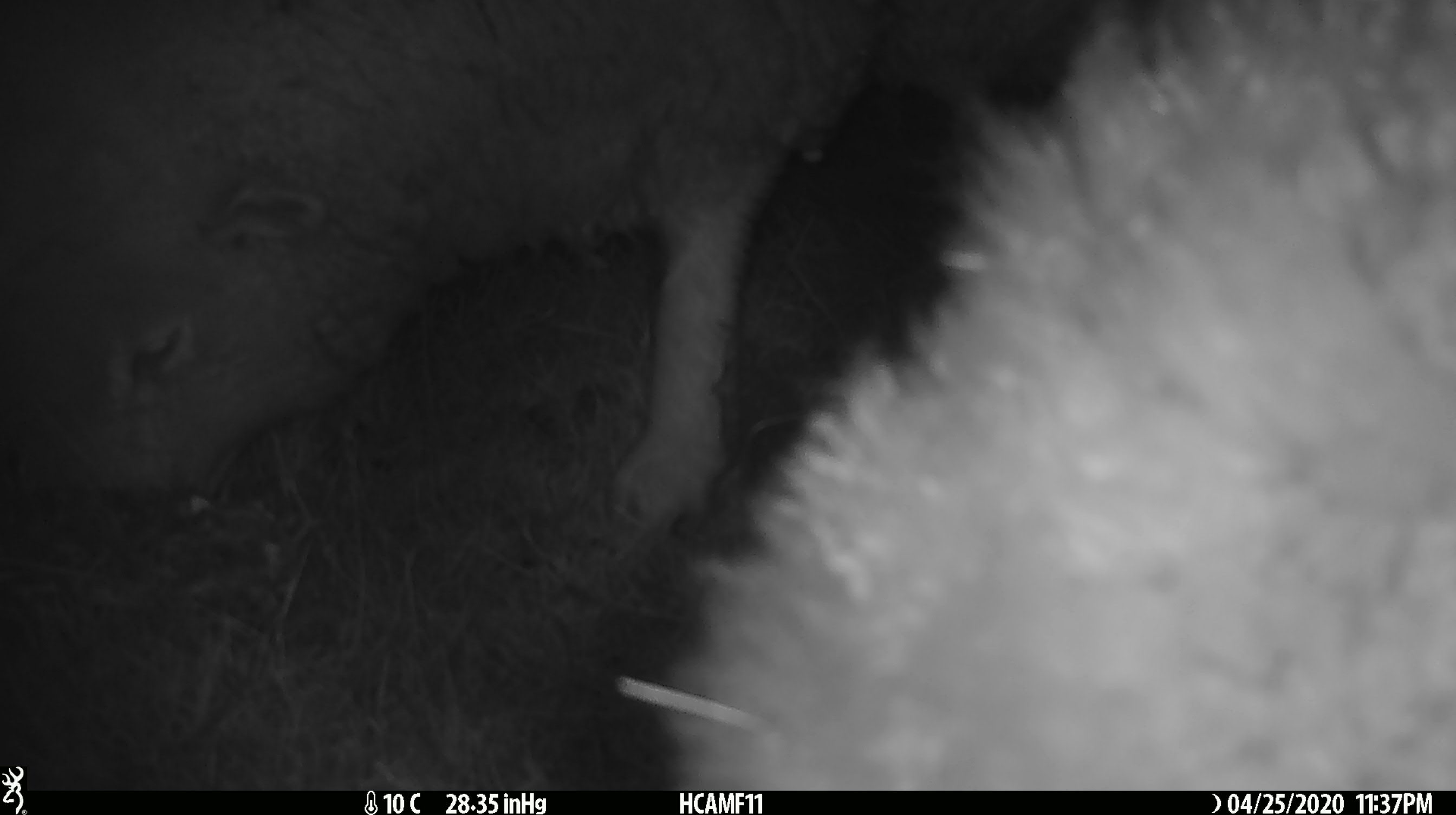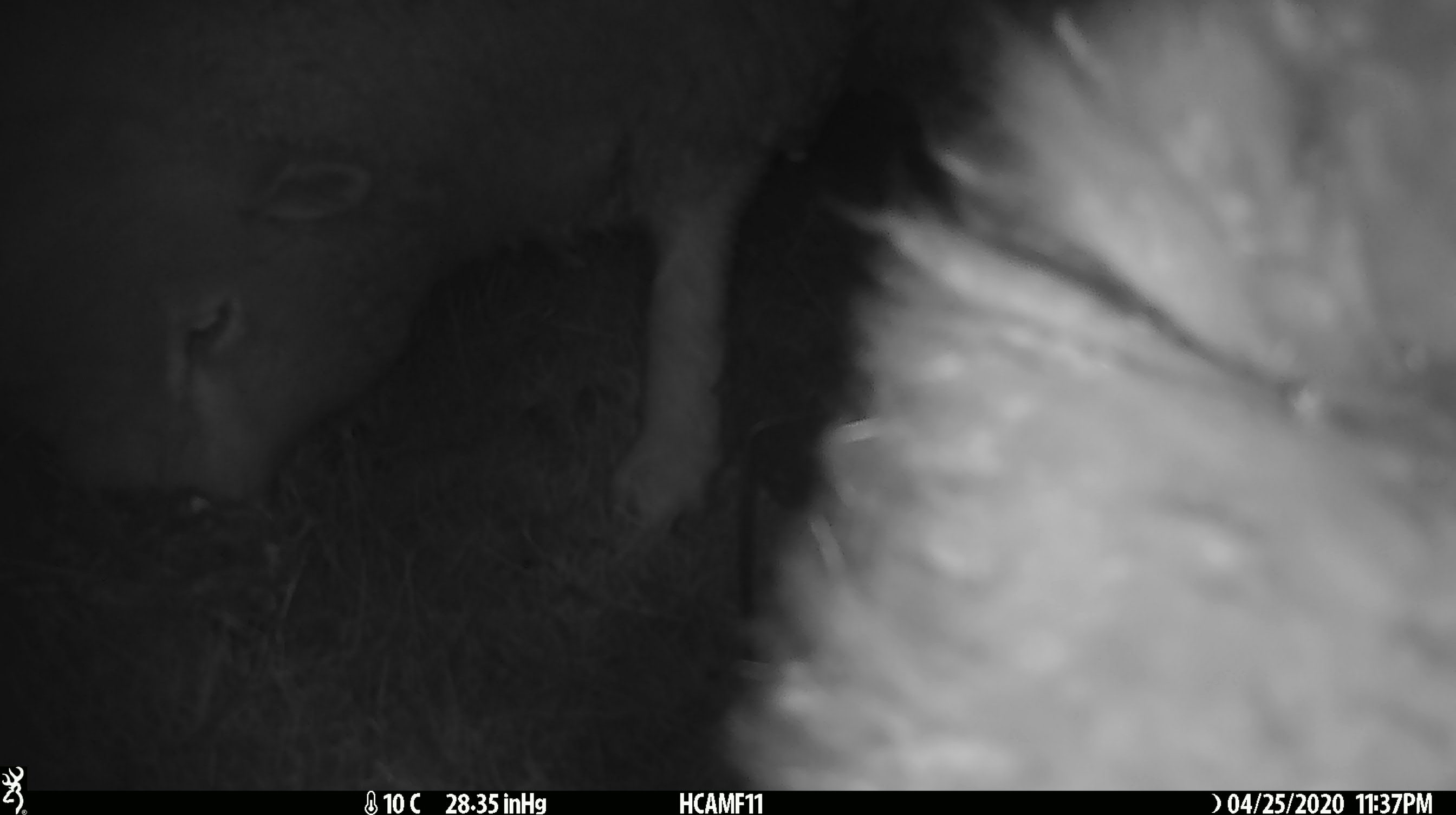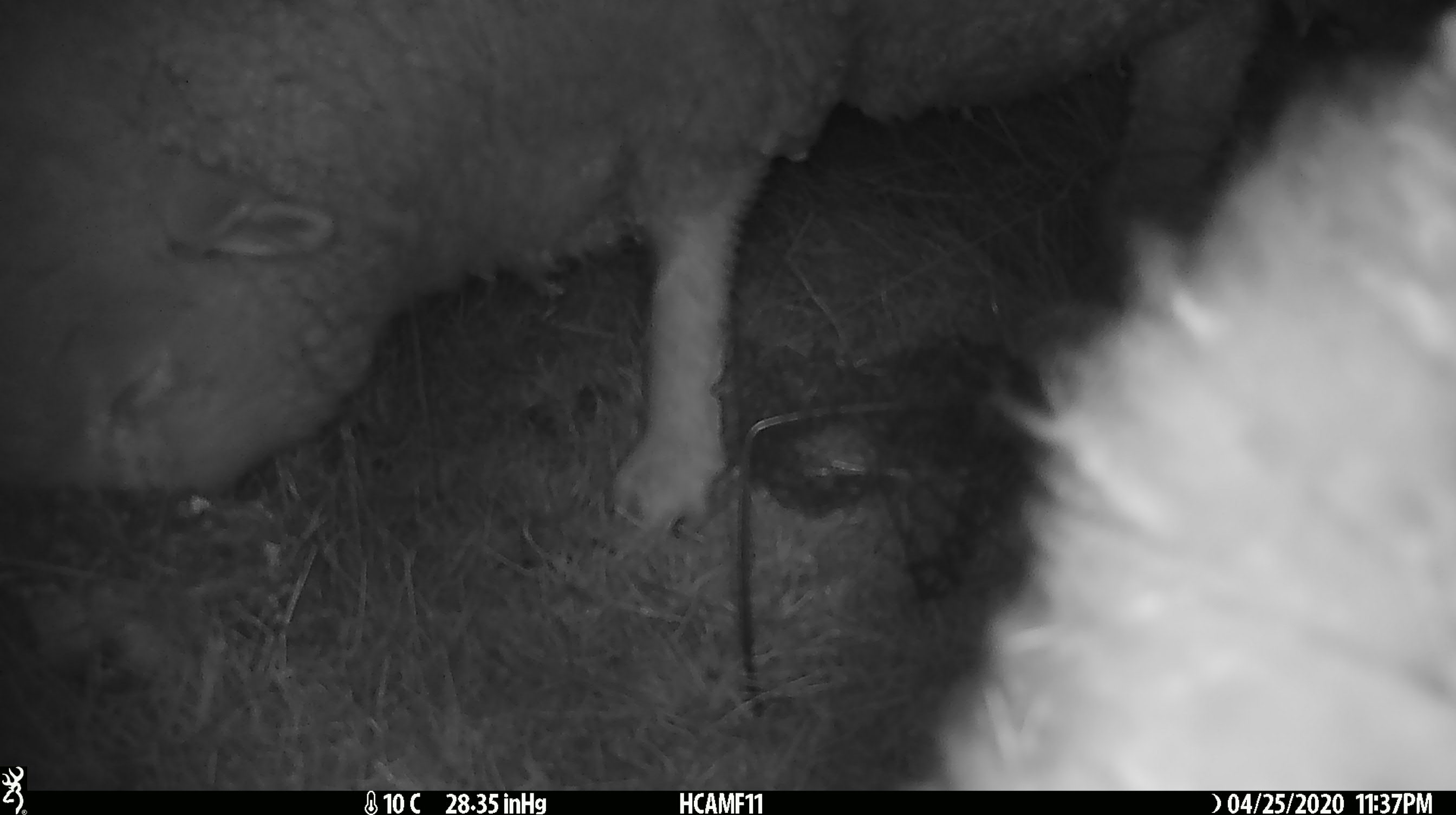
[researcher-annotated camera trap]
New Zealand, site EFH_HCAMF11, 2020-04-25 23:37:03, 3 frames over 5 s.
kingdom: Animalia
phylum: Chordata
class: Mammalia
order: Artiodactyla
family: Bovidae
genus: Ovis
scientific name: Ovis aries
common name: domestic sheep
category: sheep